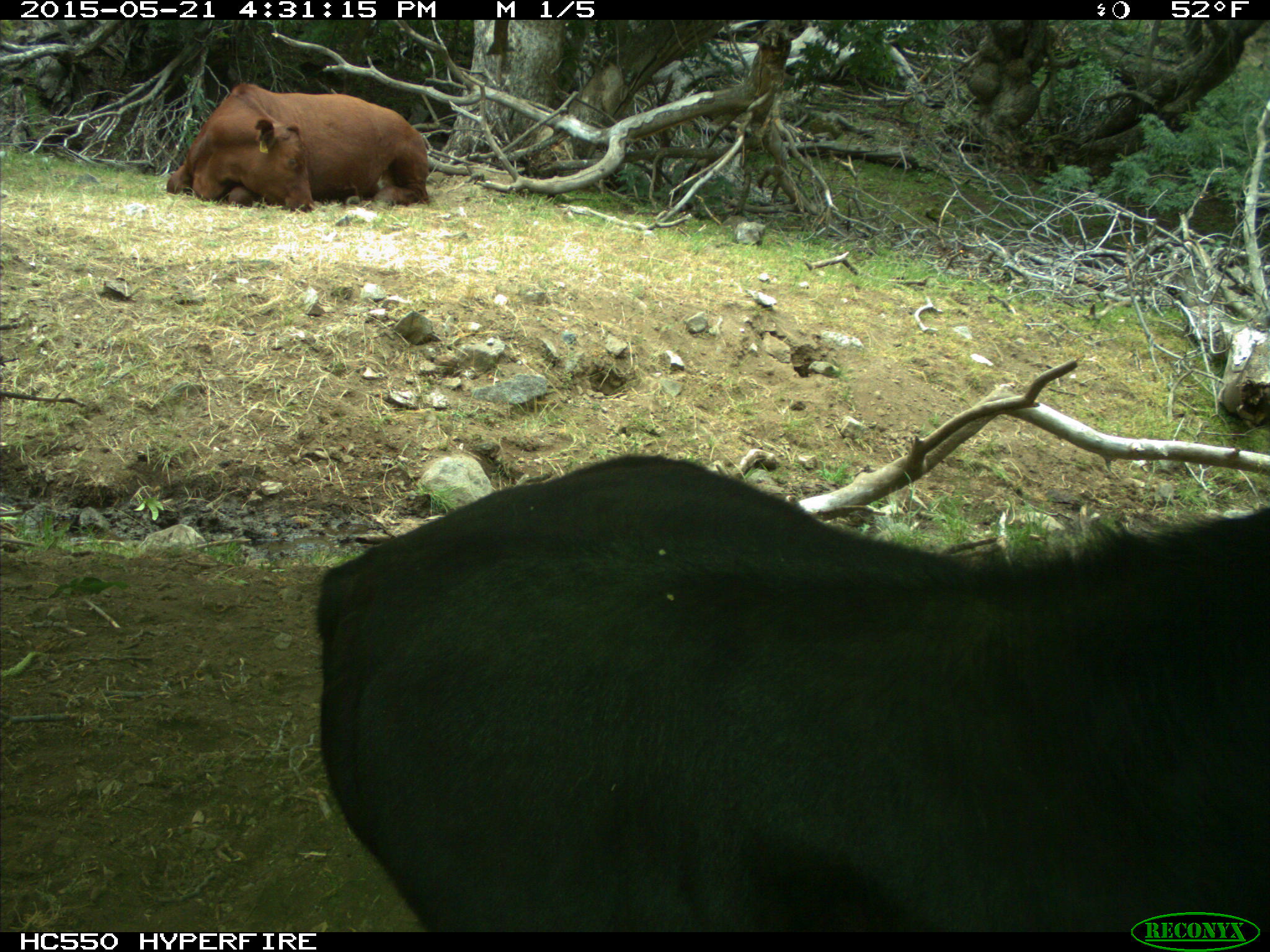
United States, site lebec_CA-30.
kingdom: Animalia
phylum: Chordata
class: Mammalia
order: Artiodactyla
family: Bovidae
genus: Bos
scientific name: Bos taurus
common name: domestic cow